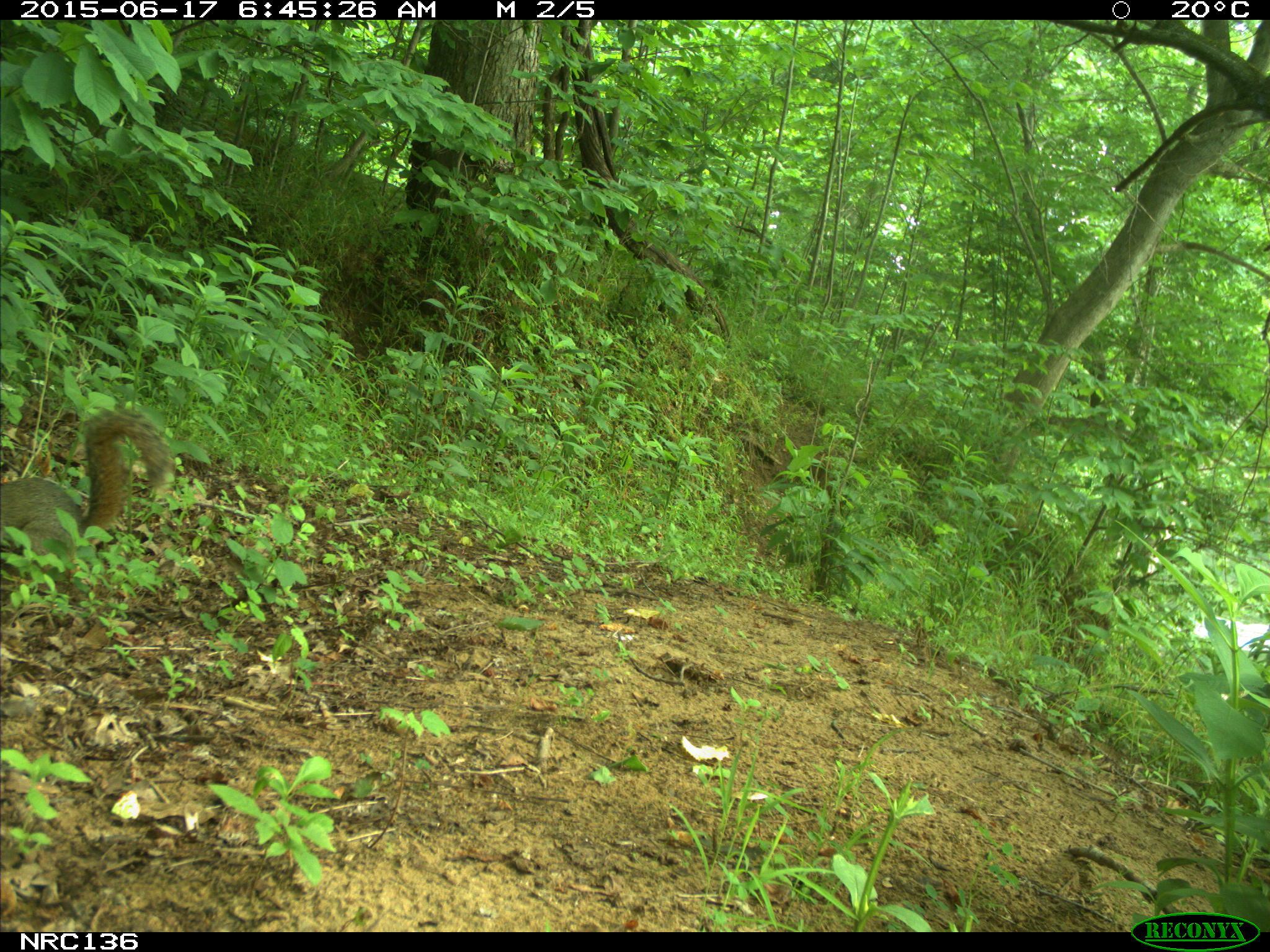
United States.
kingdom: Animalia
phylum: Chordata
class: Mammalia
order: Rodentia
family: Sciuridae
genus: Sciurus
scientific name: Sciurus niger cinereus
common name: eastern fox squirrel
Eastern Fox Squirrel (Sciurus niger cinereus).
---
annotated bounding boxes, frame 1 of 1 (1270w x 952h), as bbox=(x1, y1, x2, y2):
Eastern Fox Squirrel: bbox=(0, 405, 173, 572)